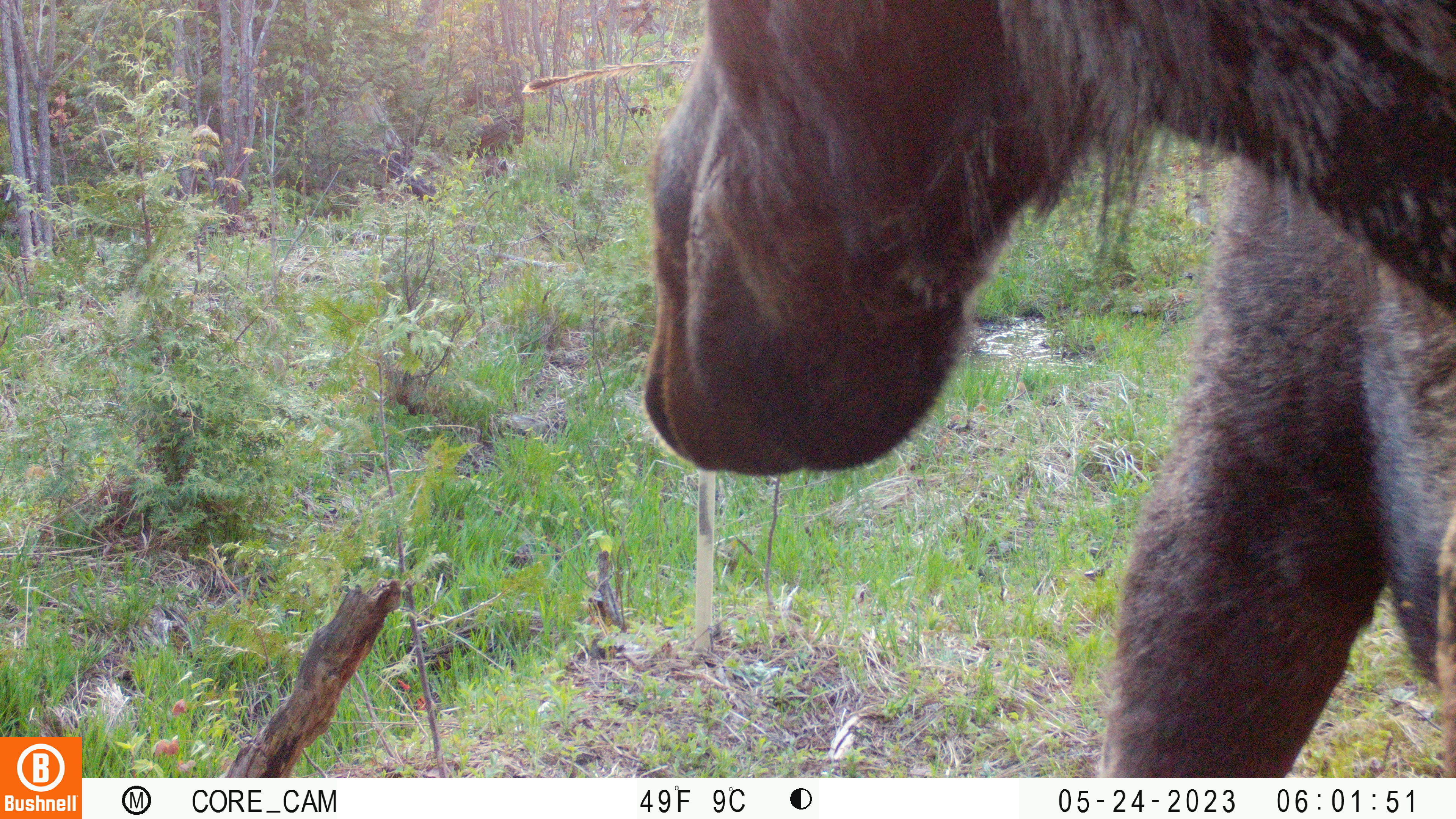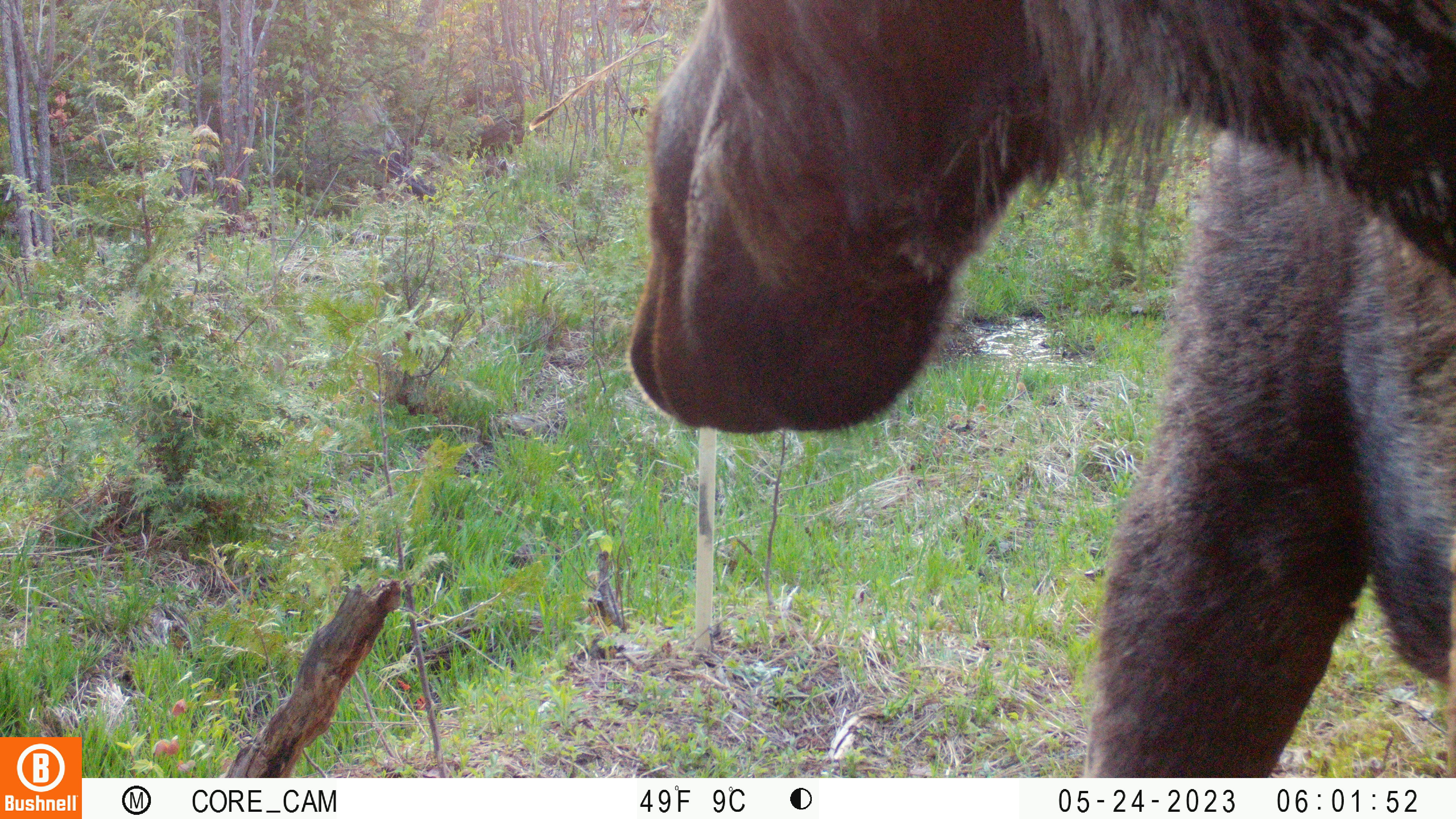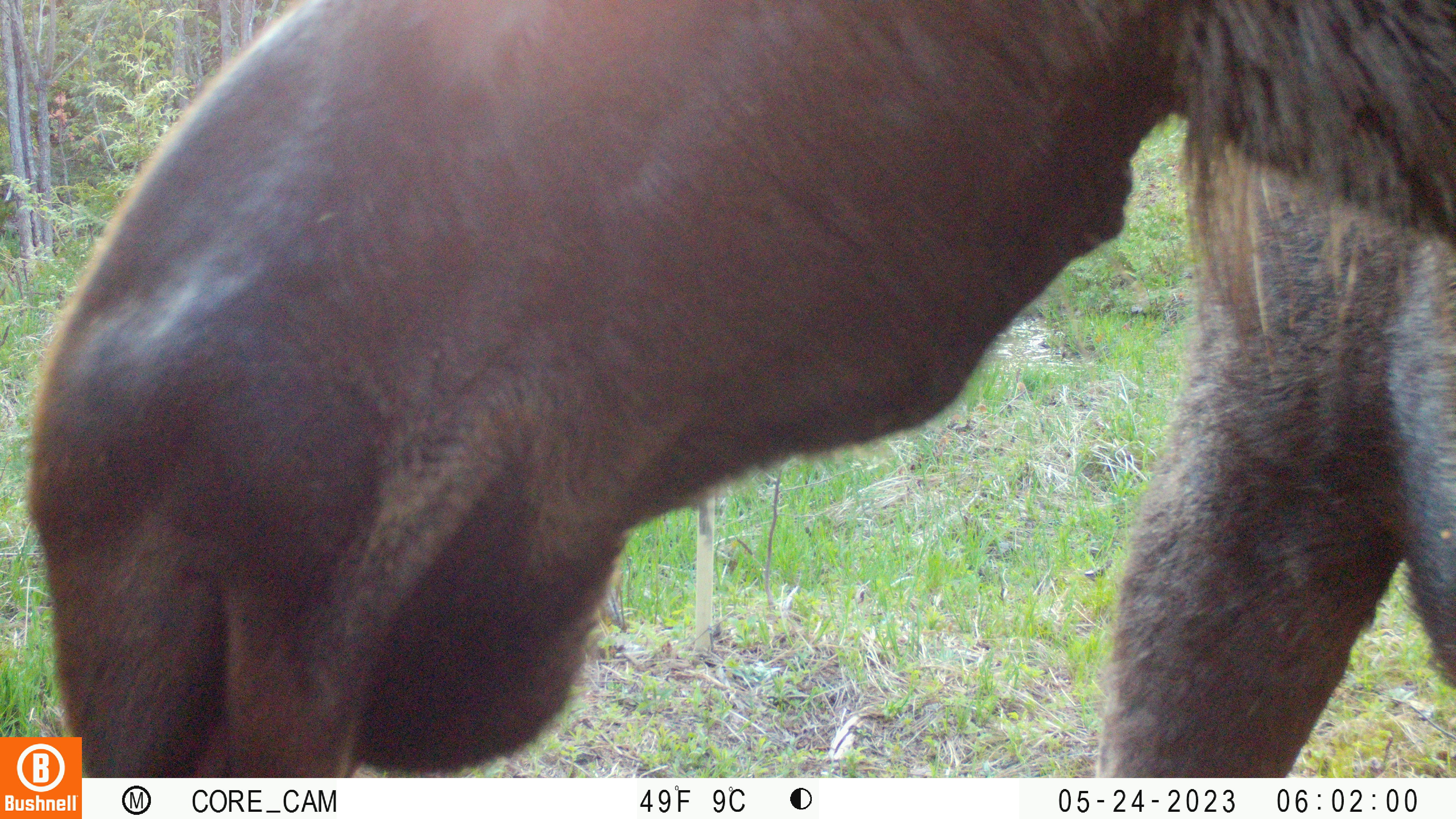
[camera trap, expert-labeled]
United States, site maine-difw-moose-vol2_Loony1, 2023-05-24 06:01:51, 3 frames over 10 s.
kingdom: Animalia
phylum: Chordata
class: Mammalia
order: Artiodactyla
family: Cervidae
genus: Alces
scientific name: Alces alces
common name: moose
Moose (Alces alces).